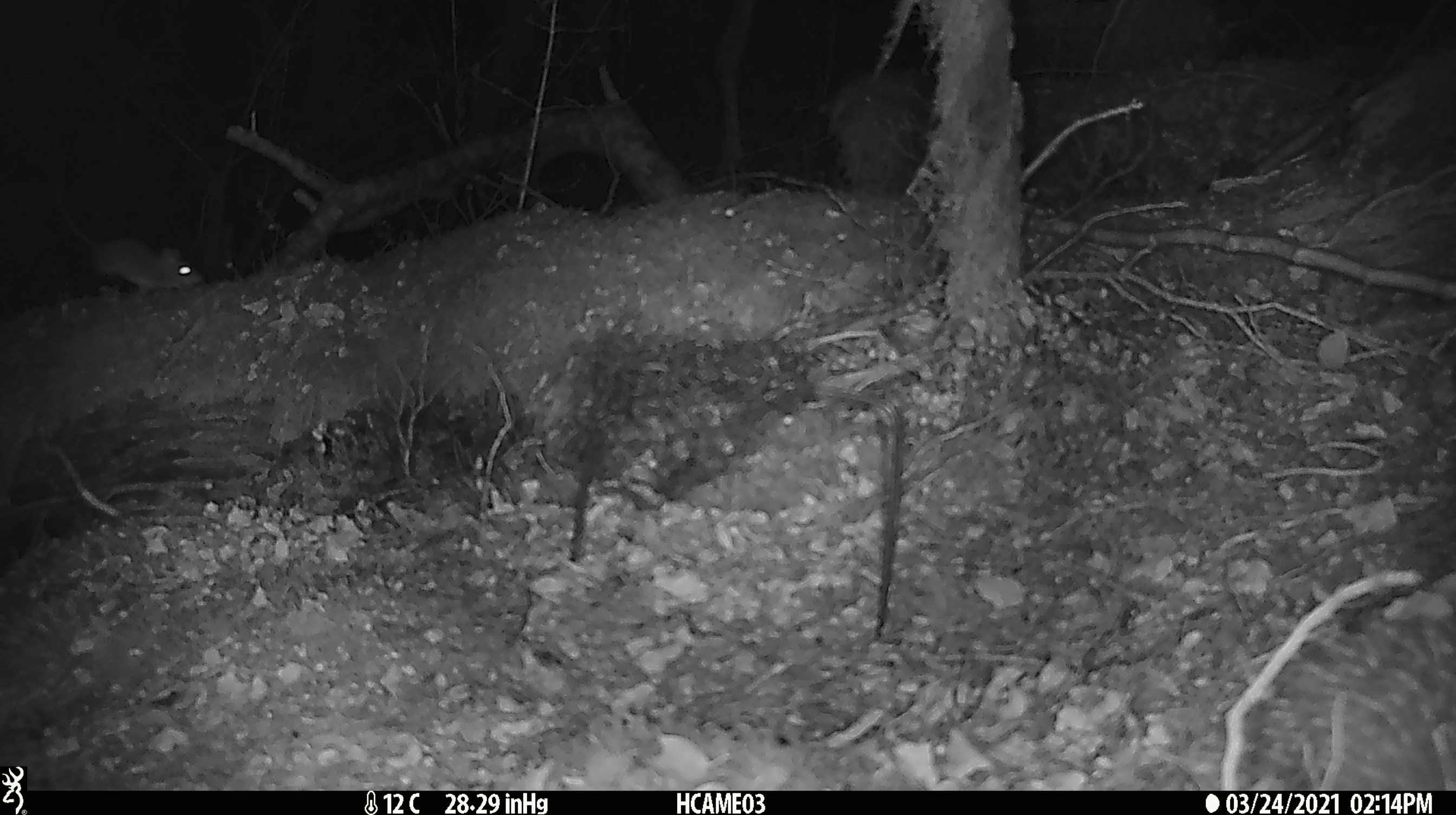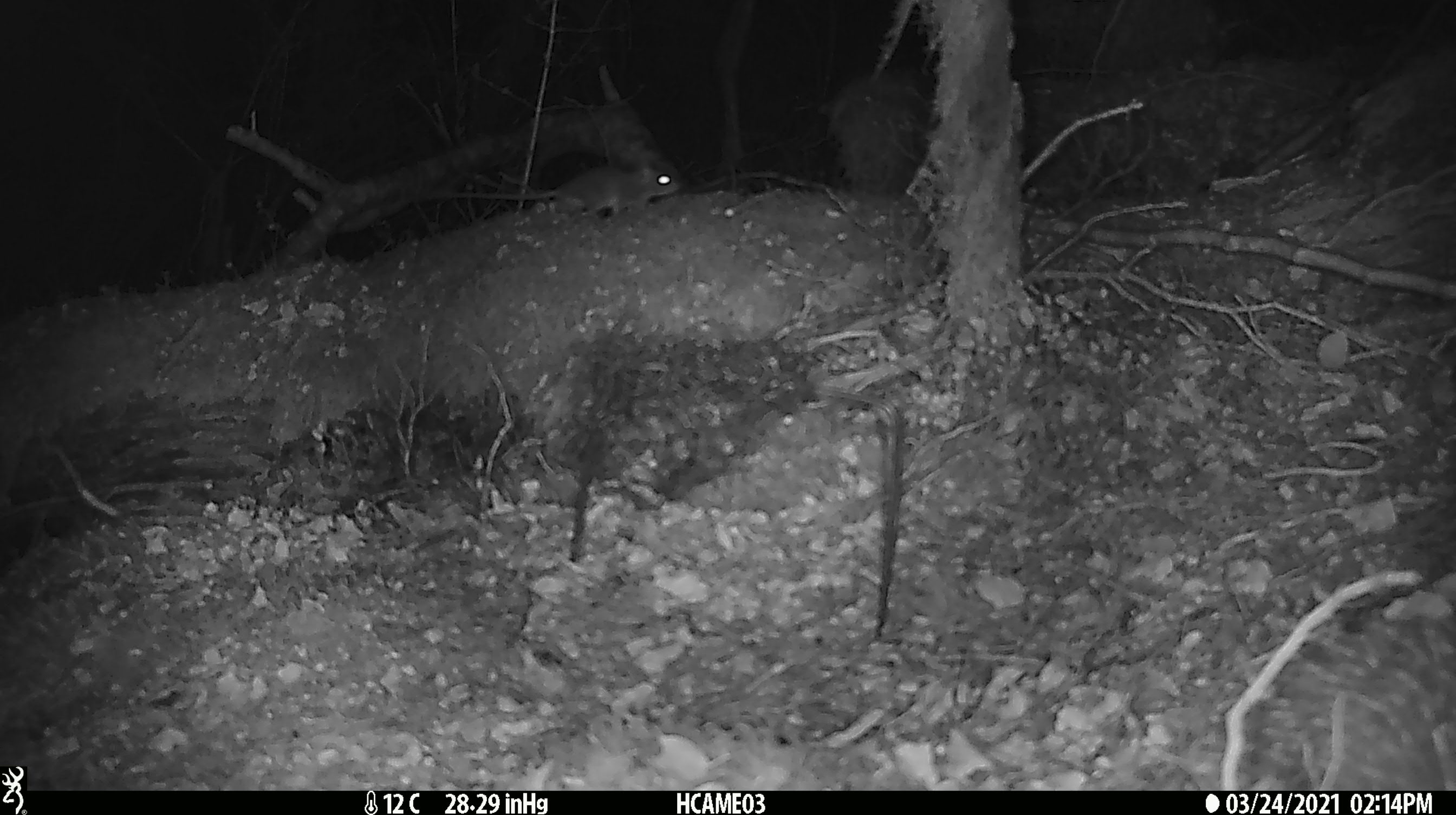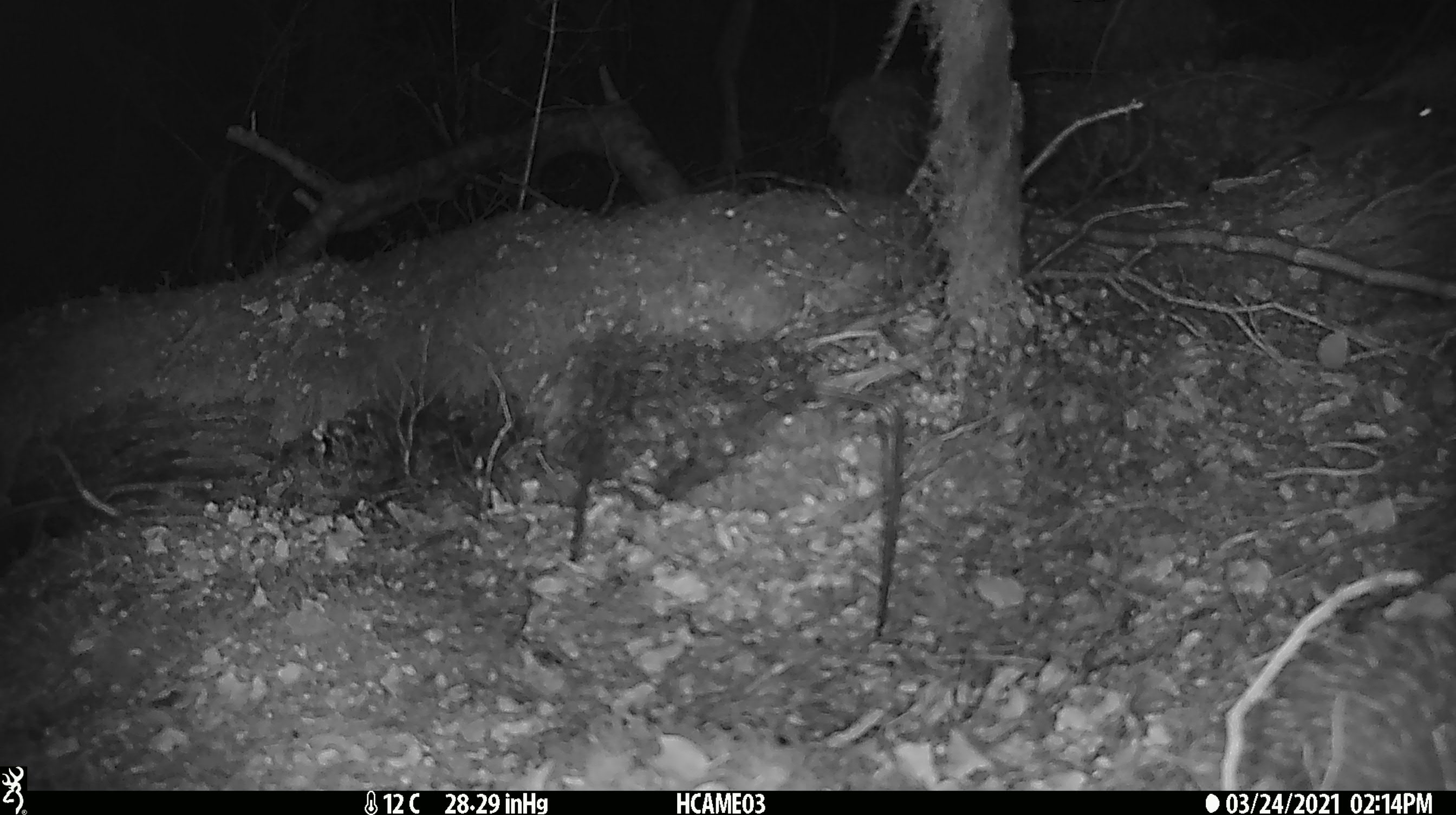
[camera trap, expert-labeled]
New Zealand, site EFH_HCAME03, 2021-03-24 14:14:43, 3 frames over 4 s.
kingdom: Animalia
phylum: Chordata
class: Mammalia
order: Rodentia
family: Muridae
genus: Mus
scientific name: Mus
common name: mouse